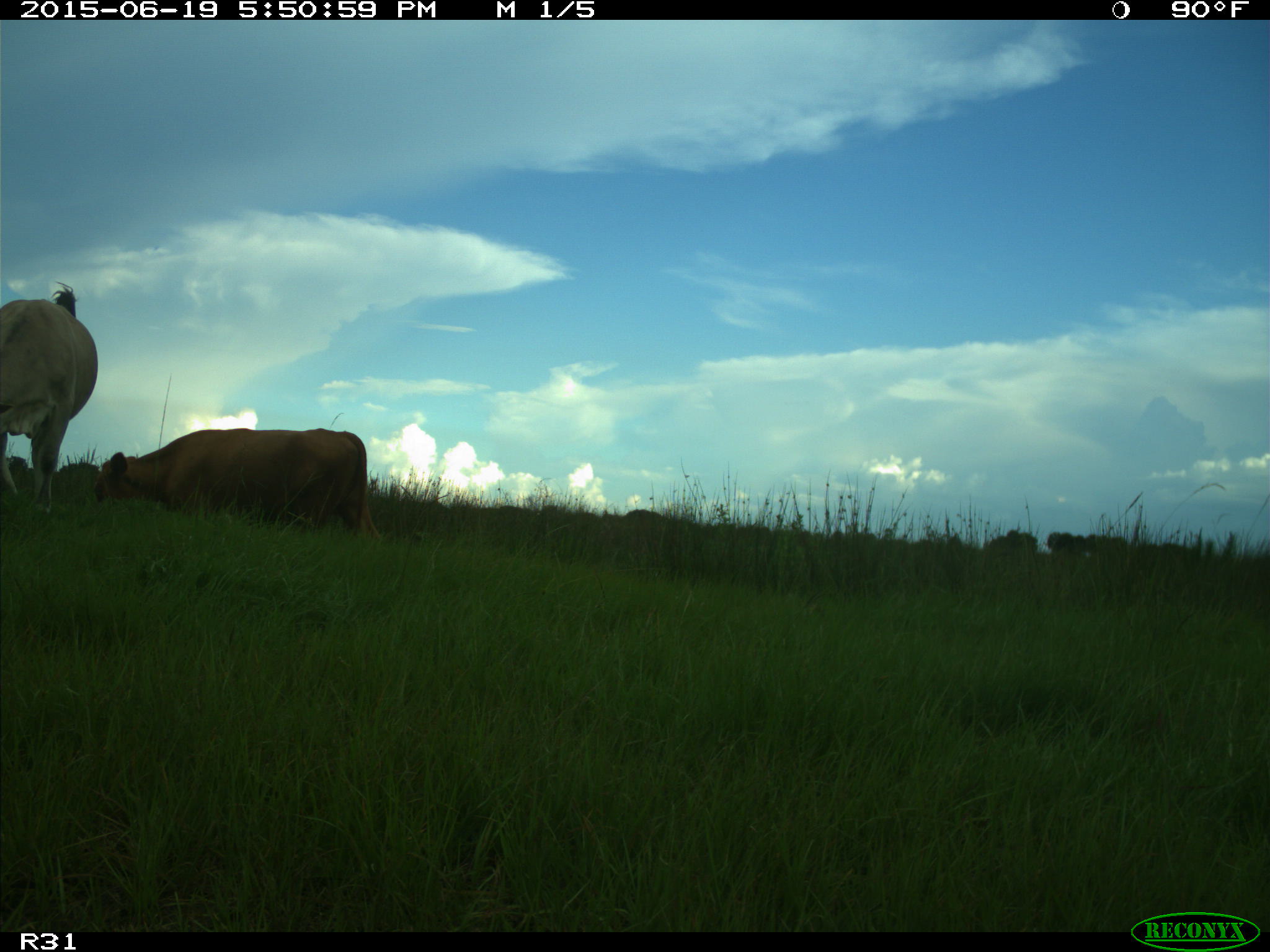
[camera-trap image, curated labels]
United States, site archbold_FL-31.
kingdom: Animalia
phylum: Chordata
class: Mammalia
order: Artiodactyla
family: Bovidae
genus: Bos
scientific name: Bos taurus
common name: domestic cow